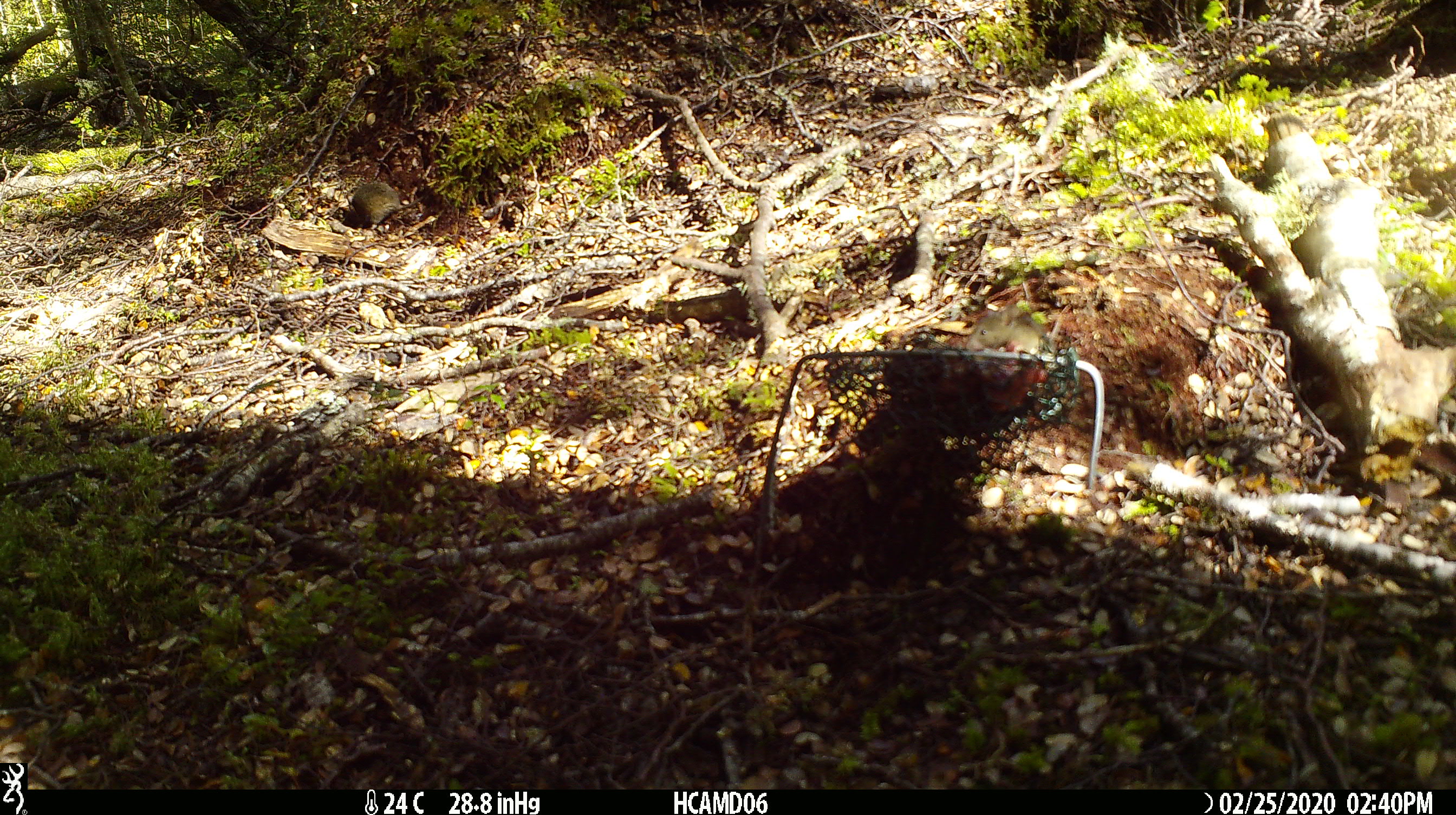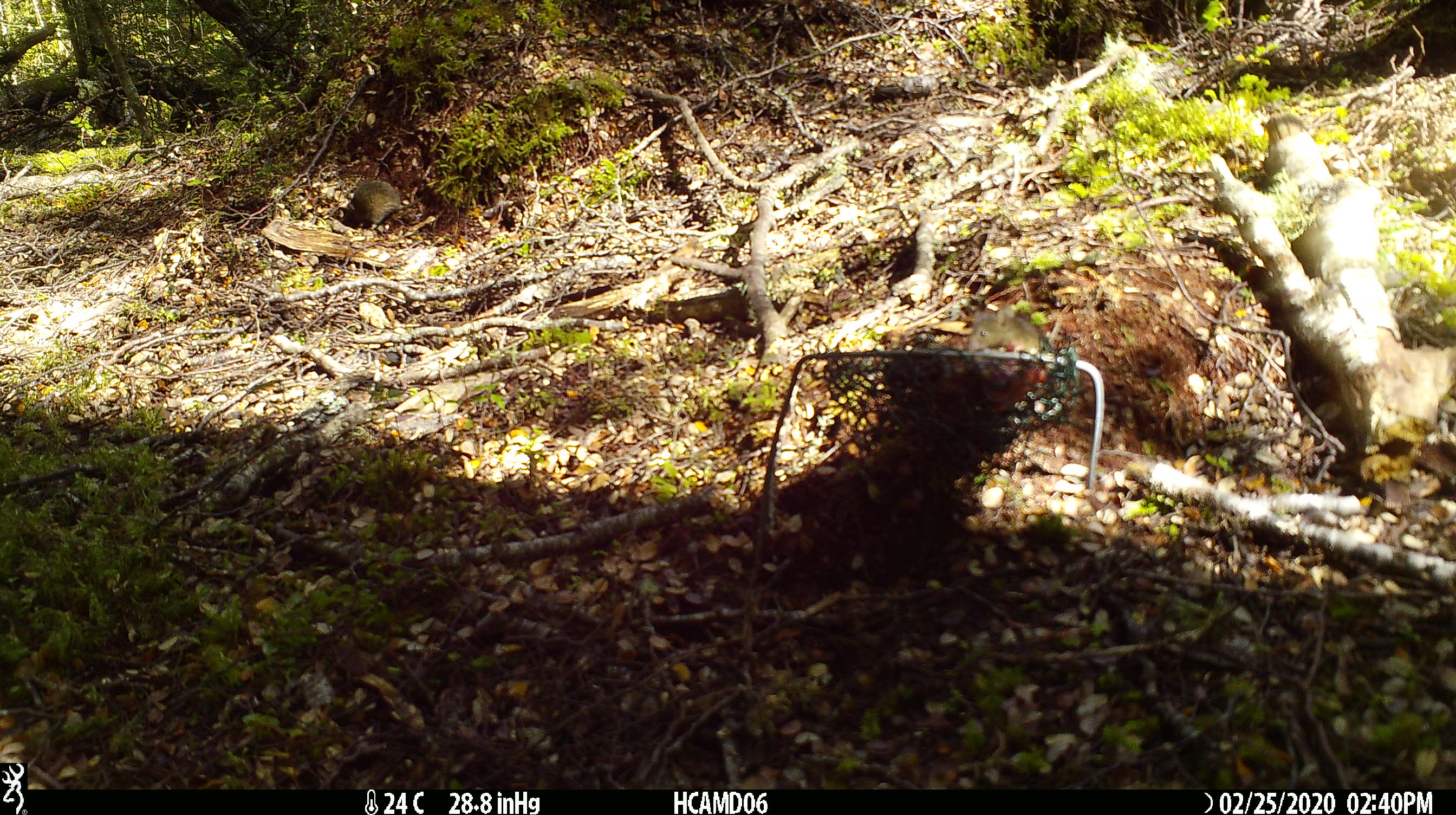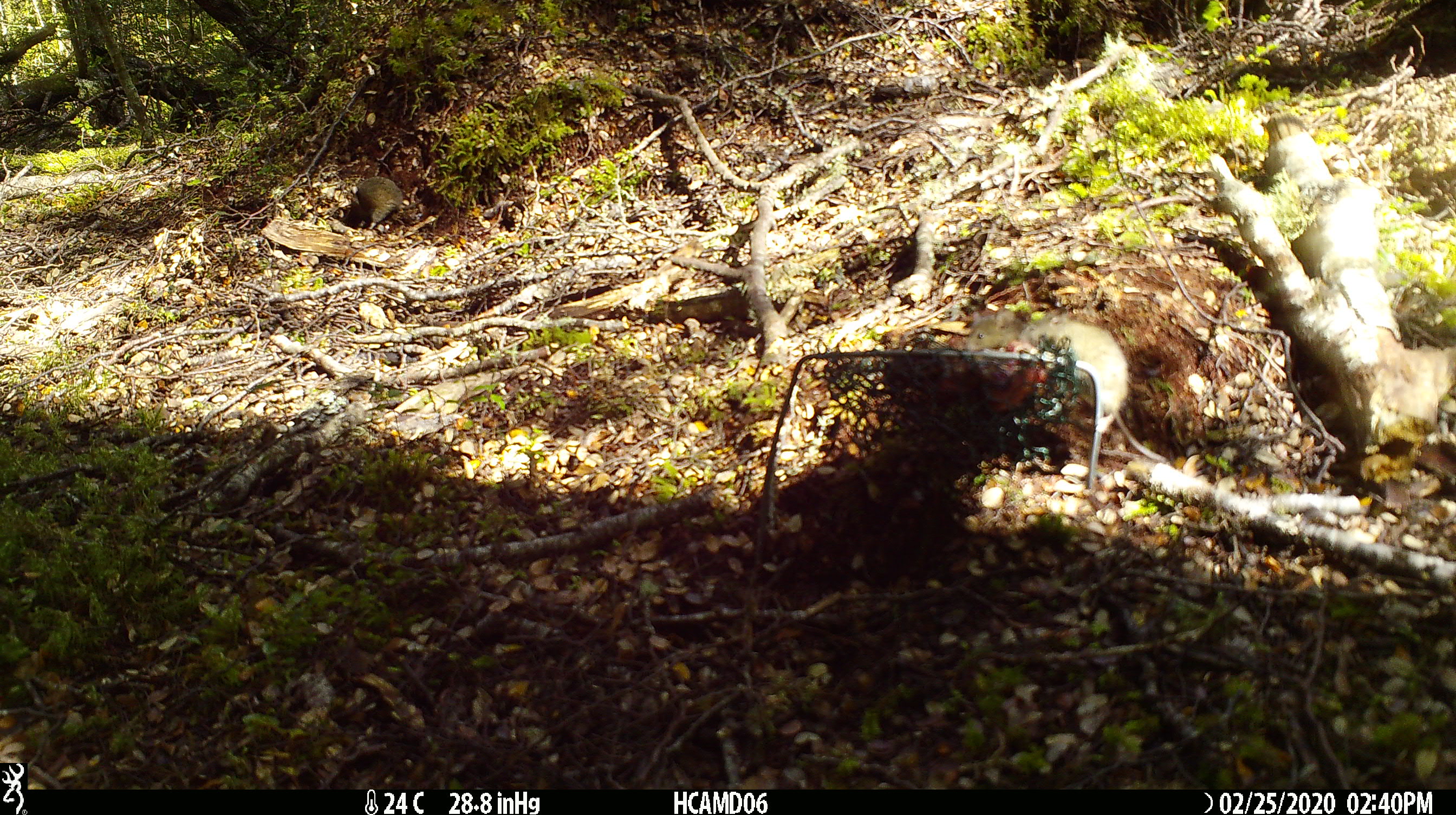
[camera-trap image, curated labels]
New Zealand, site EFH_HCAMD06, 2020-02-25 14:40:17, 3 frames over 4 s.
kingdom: Animalia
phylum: Chordata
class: Mammalia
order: Rodentia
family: Muridae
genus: Mus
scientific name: Mus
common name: mouse